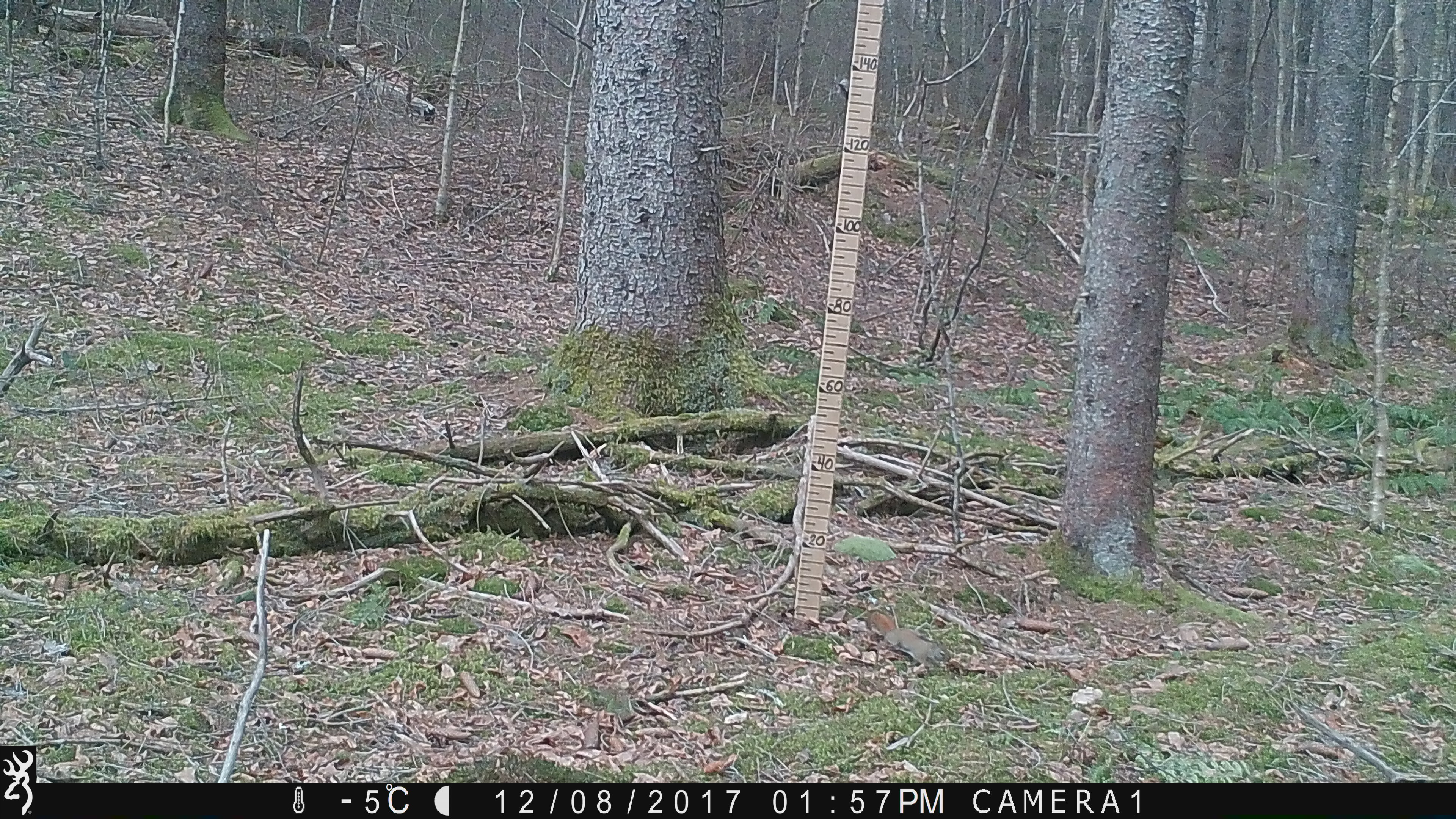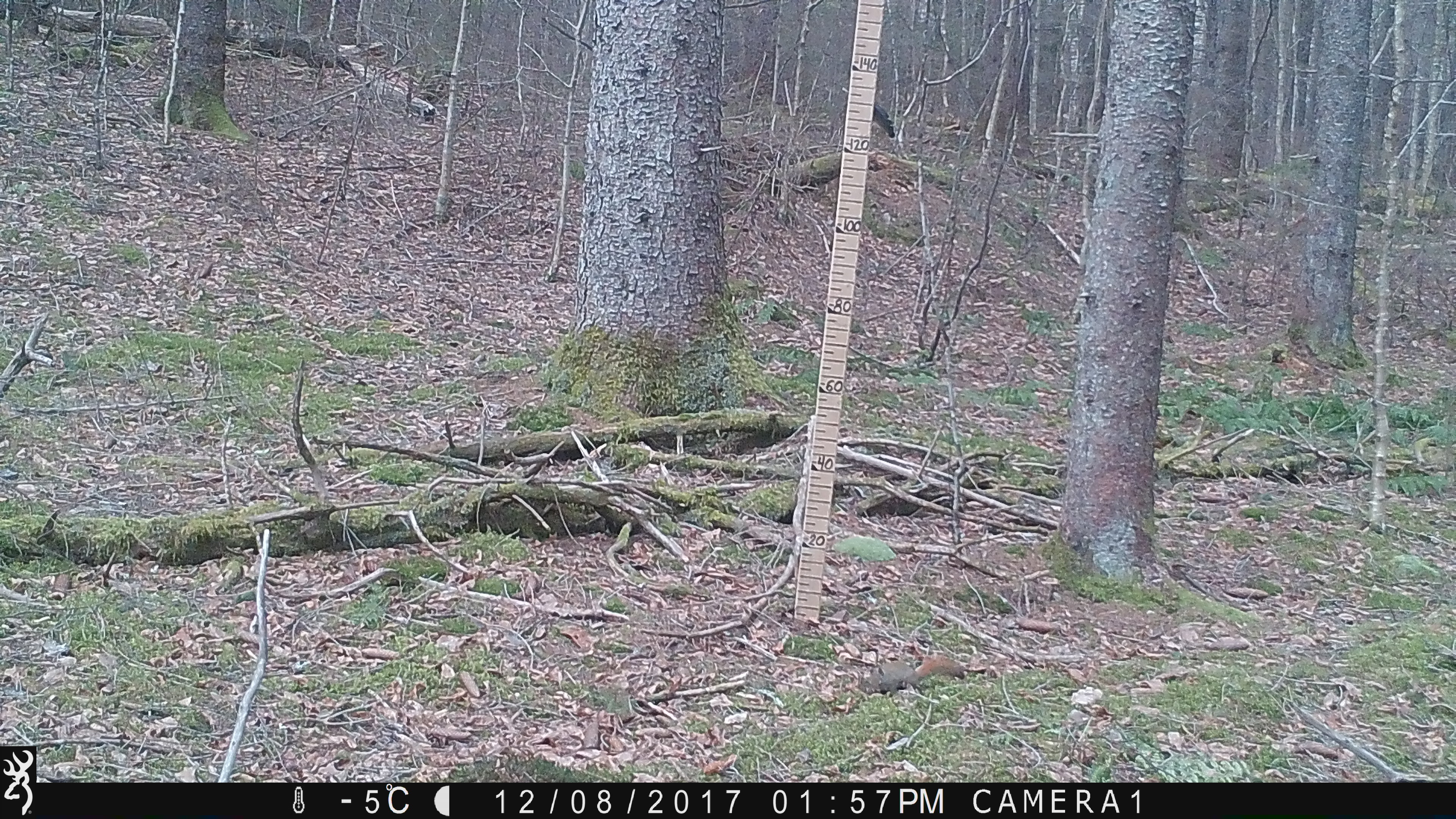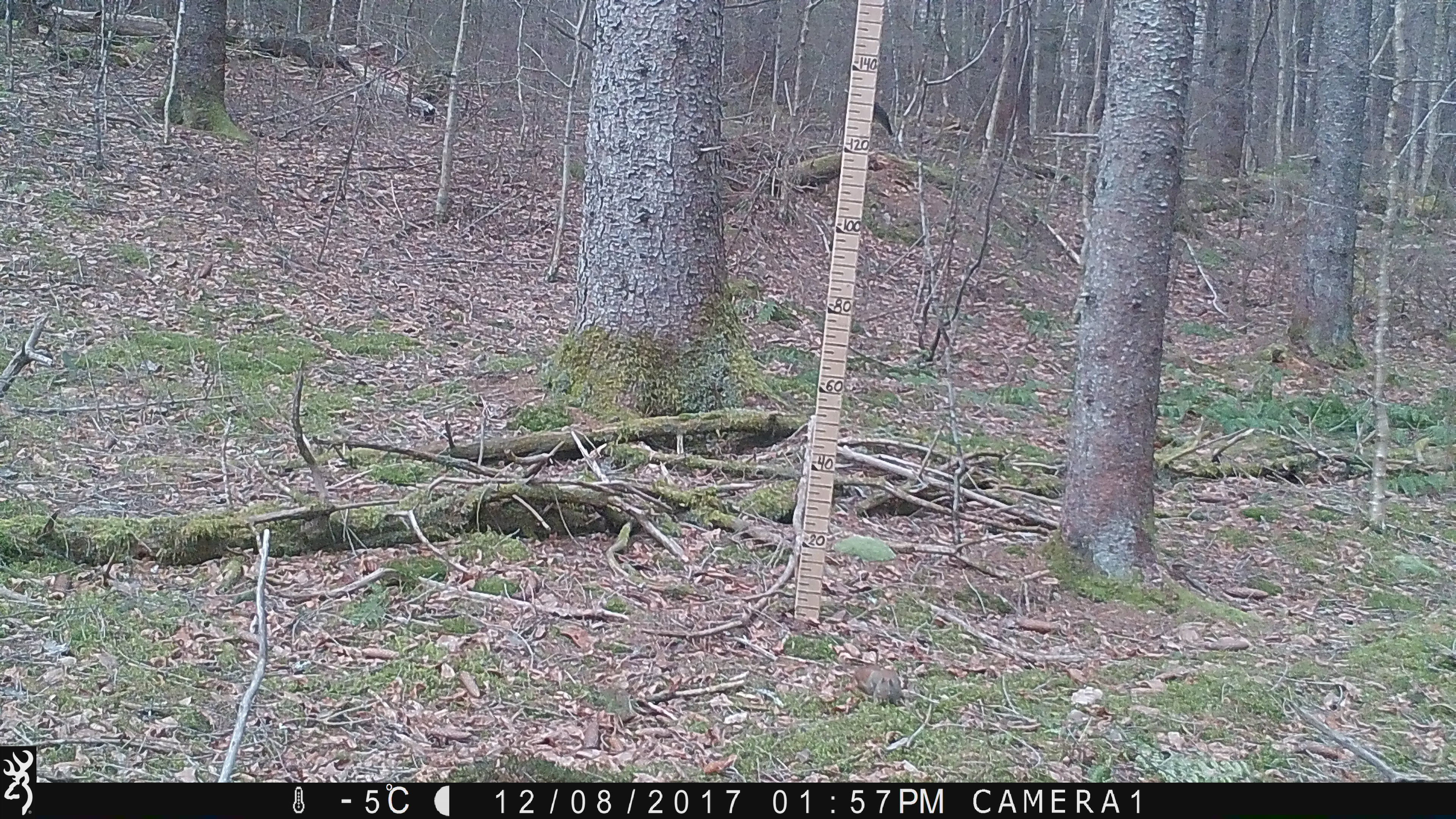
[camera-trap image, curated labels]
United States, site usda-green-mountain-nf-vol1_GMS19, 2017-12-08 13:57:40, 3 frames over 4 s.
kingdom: Animalia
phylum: Chordata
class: Mammalia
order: Rodentia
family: Sciuridae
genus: Tamiasciurus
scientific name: Tamiasciurus hudsonicus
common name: red squirrel